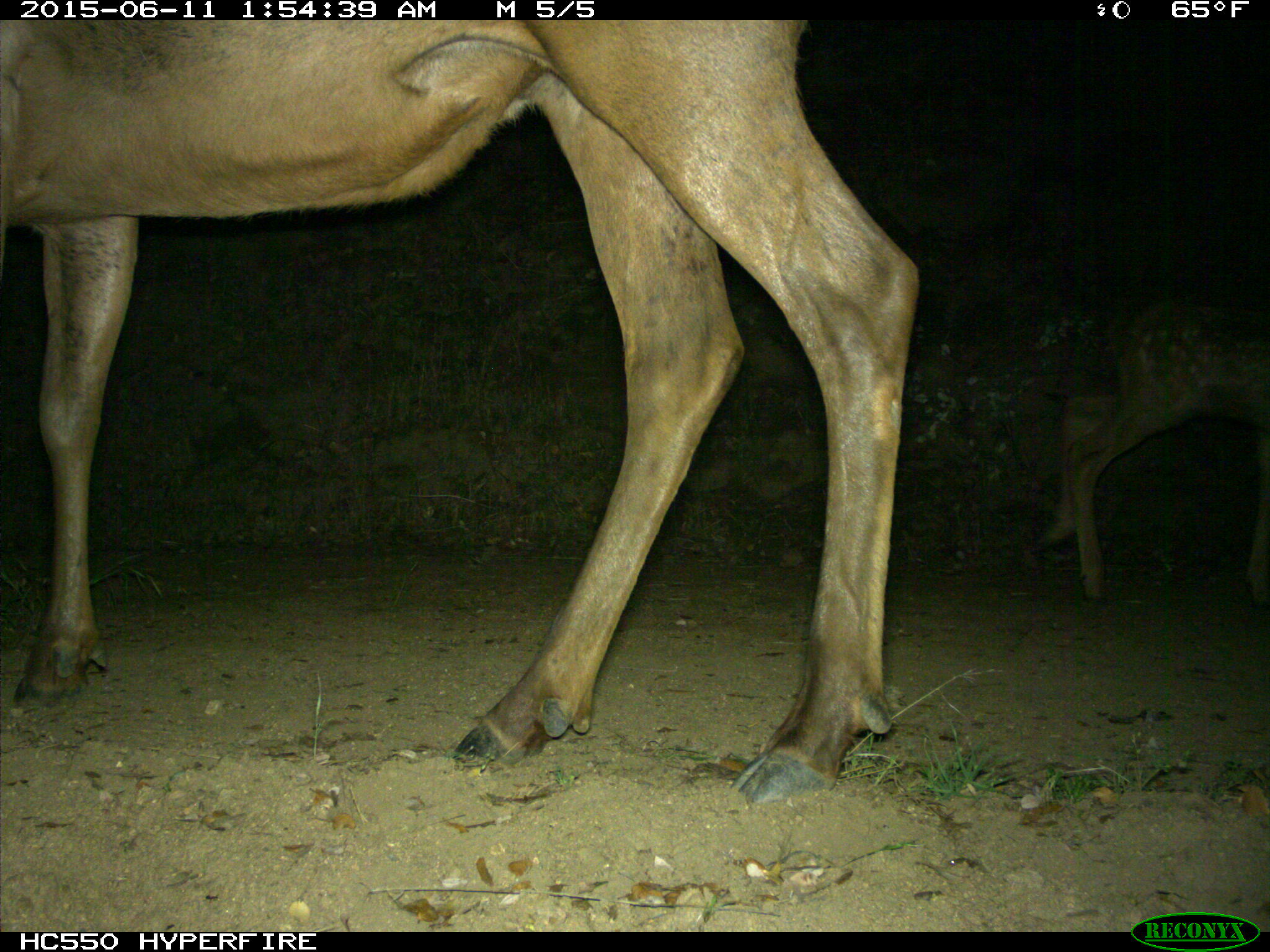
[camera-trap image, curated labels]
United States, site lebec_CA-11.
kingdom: Animalia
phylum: Chordata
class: Mammalia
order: Artiodactyla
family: Cervidae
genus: Cervus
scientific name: Cervus canadensis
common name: elk